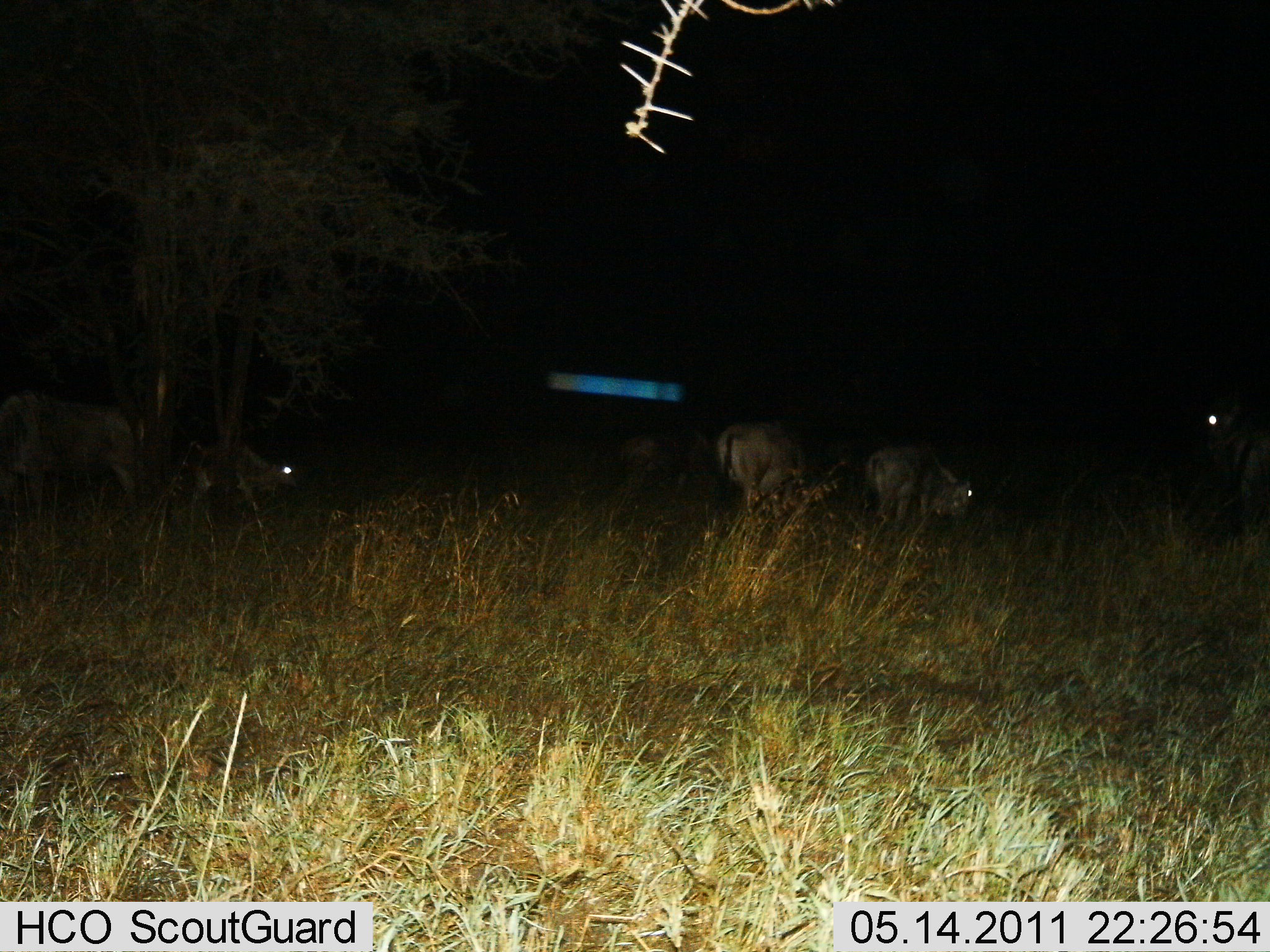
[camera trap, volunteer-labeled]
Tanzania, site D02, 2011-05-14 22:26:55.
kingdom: Animalia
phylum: Chordata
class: Mammalia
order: Artiodactyla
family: Bovidae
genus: Connochaetes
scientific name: Connochaetes taurinus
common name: blue wildebeest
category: wildebeest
Wildebeest (blue wildebeest) (Connochaetes taurinus), count 5. Behavior (volunteer vote fractions): standing 0%, resting 0%, moving 50%, interacting 10%. Young present (vote fraction): 0%. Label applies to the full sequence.